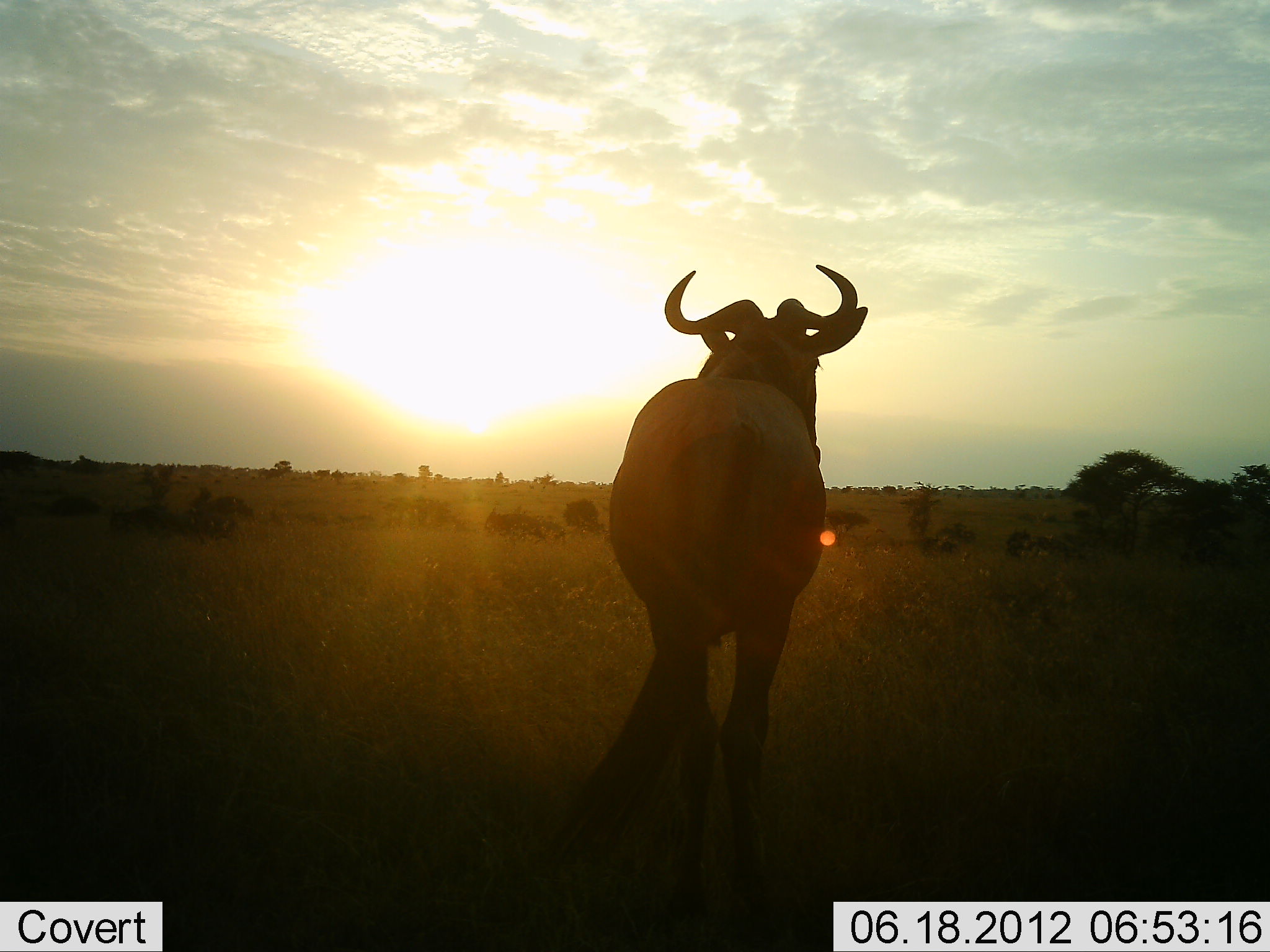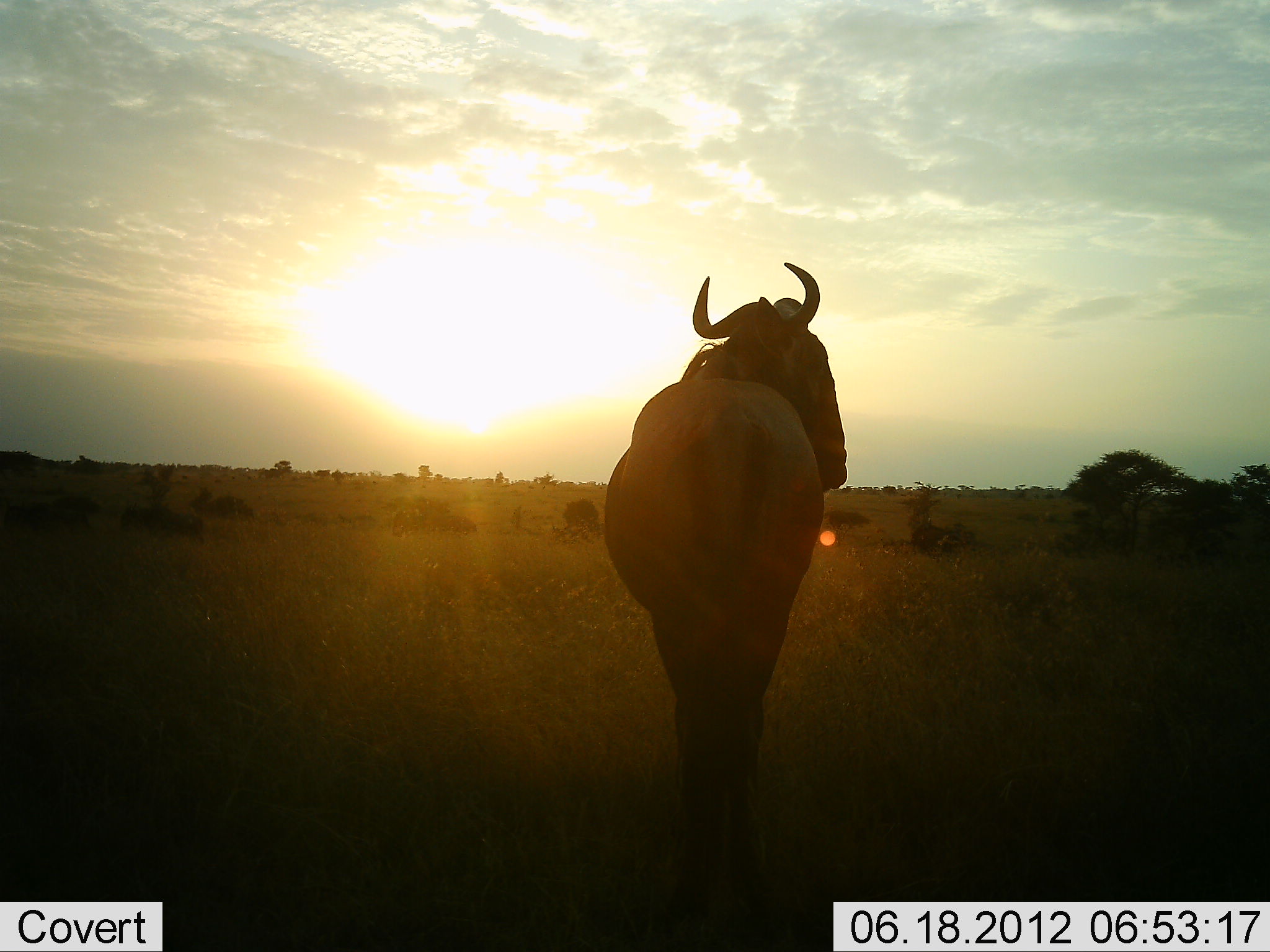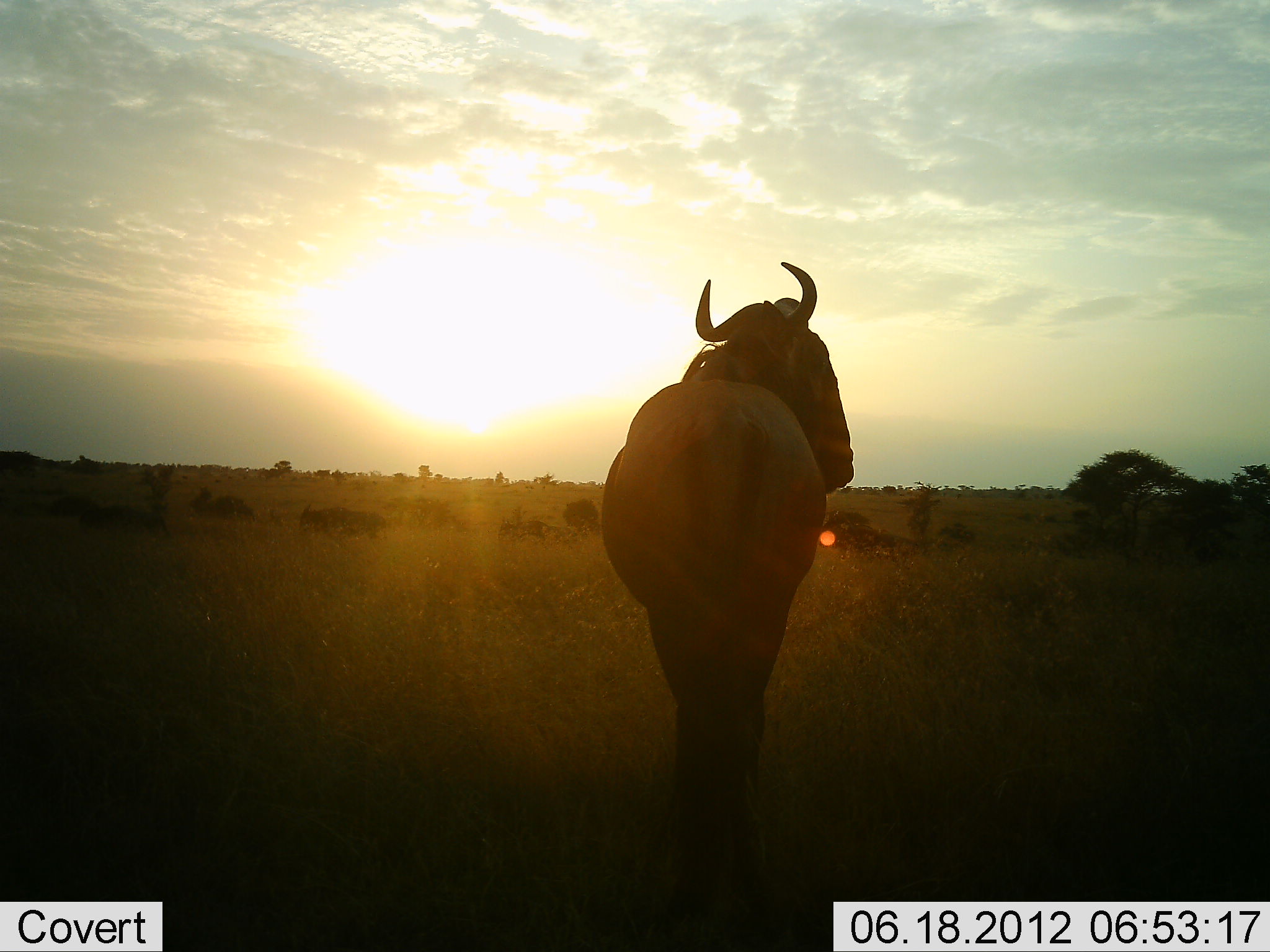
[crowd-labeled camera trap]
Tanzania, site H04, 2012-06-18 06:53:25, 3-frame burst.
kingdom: Animalia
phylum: Chordata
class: Mammalia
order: Artiodactyla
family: Bovidae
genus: Connochaetes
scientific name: Connochaetes taurinus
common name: blue wildebeest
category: wildebeest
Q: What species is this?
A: Wildebeest (blue wildebeest) (Connochaetes taurinus).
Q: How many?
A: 7.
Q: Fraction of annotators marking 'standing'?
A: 90%.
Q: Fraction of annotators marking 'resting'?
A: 10%.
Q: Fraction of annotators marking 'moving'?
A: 80%.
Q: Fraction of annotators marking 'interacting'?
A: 0%.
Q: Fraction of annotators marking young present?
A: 0%.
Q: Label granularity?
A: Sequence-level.